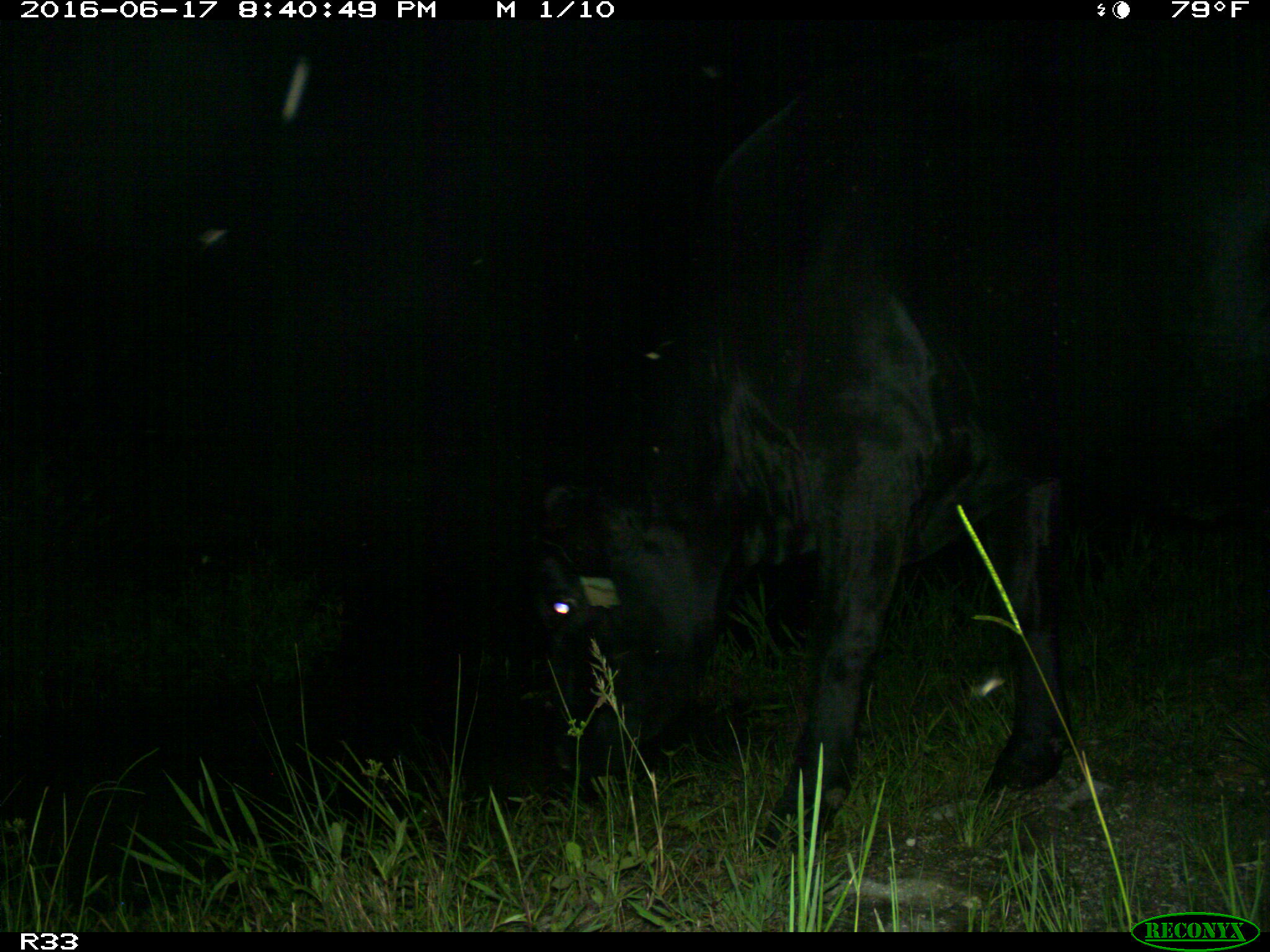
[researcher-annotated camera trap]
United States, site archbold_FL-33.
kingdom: Animalia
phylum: Chordata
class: Mammalia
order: Artiodactyla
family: Bovidae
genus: Bos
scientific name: Bos taurus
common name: domestic cow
Bos taurus (domestic cow).